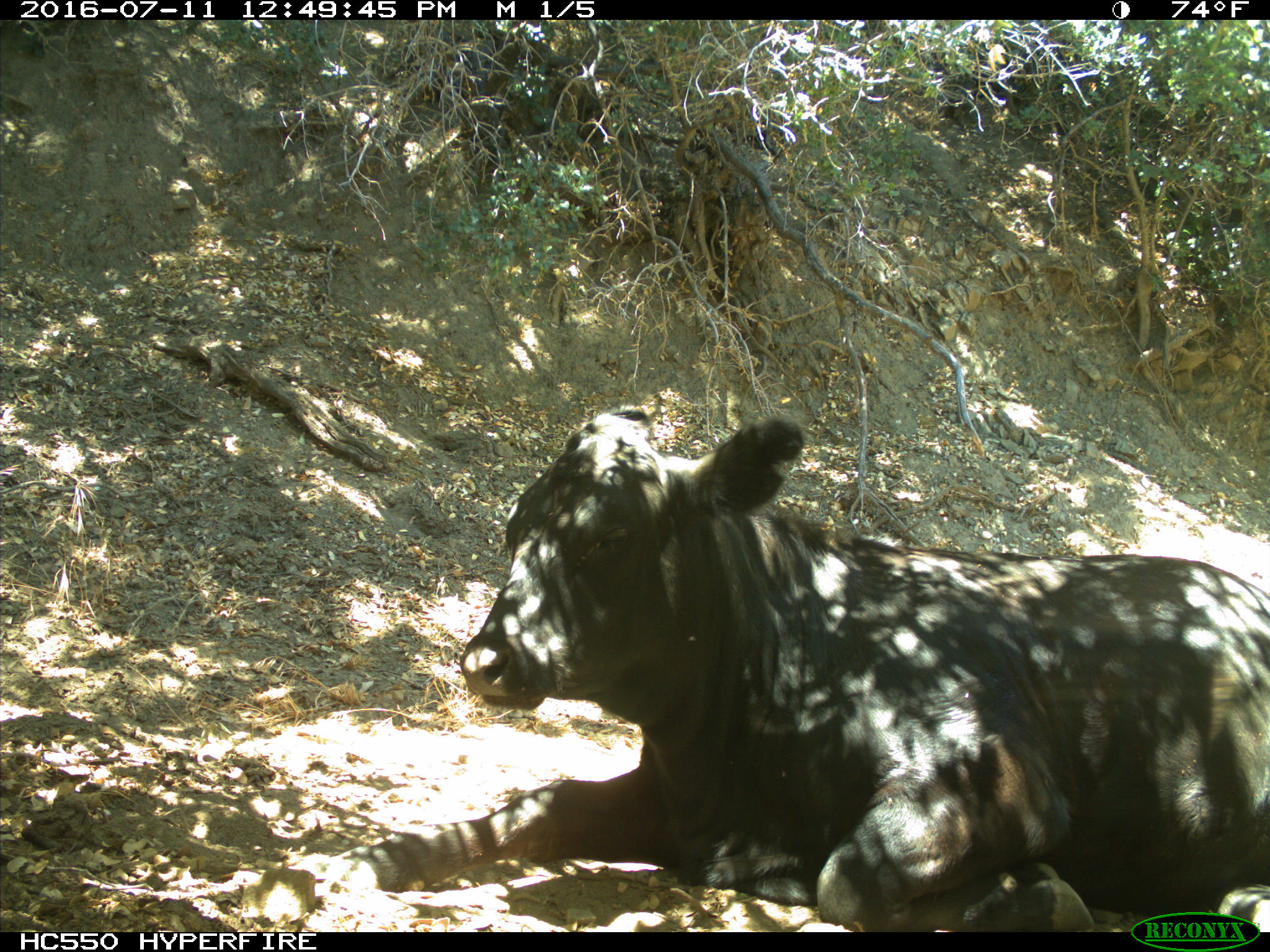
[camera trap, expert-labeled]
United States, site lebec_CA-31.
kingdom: Animalia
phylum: Chordata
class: Mammalia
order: Artiodactyla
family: Bovidae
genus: Bos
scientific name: Bos taurus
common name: domestic cow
Bos taurus (domestic cow).